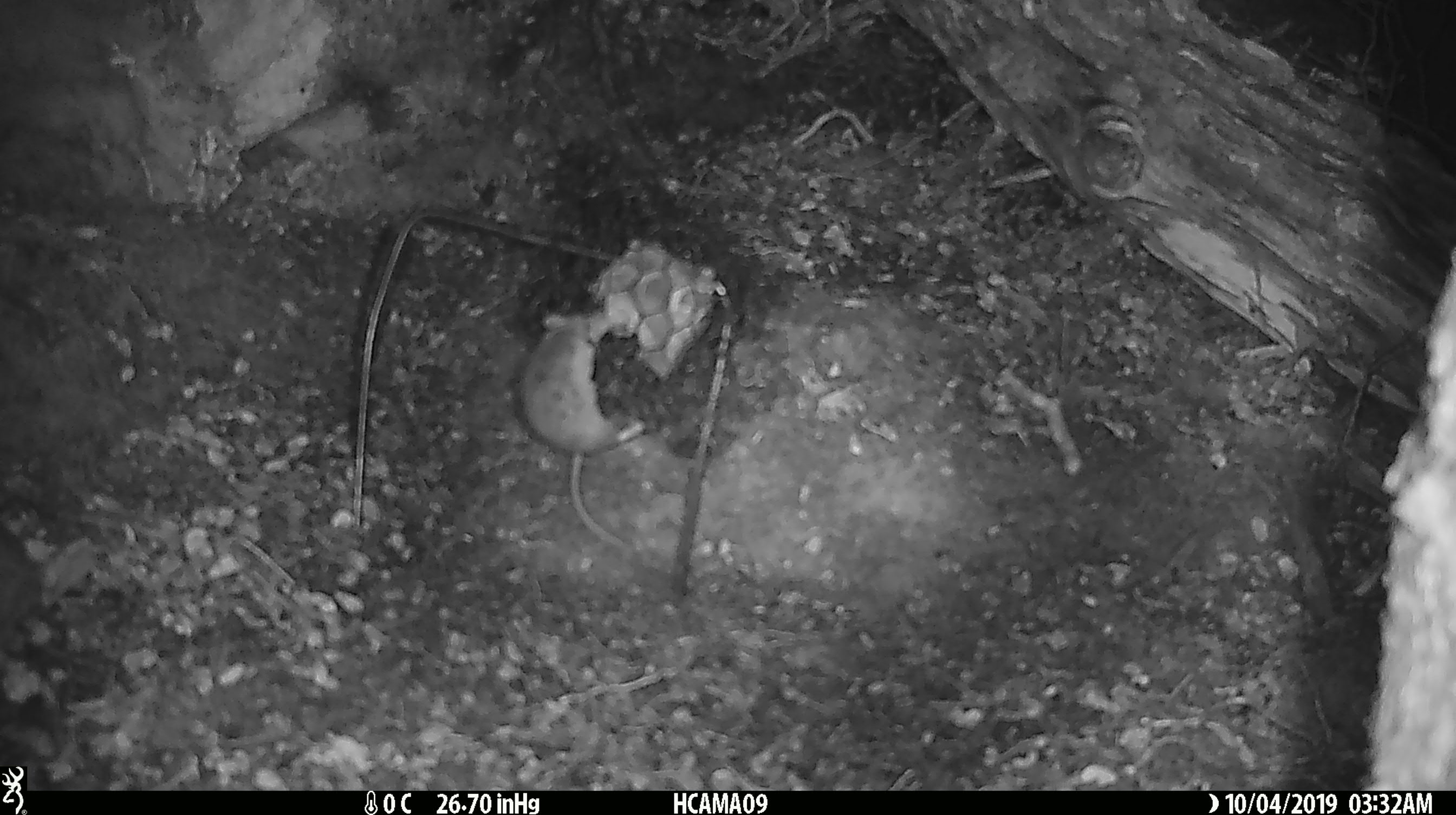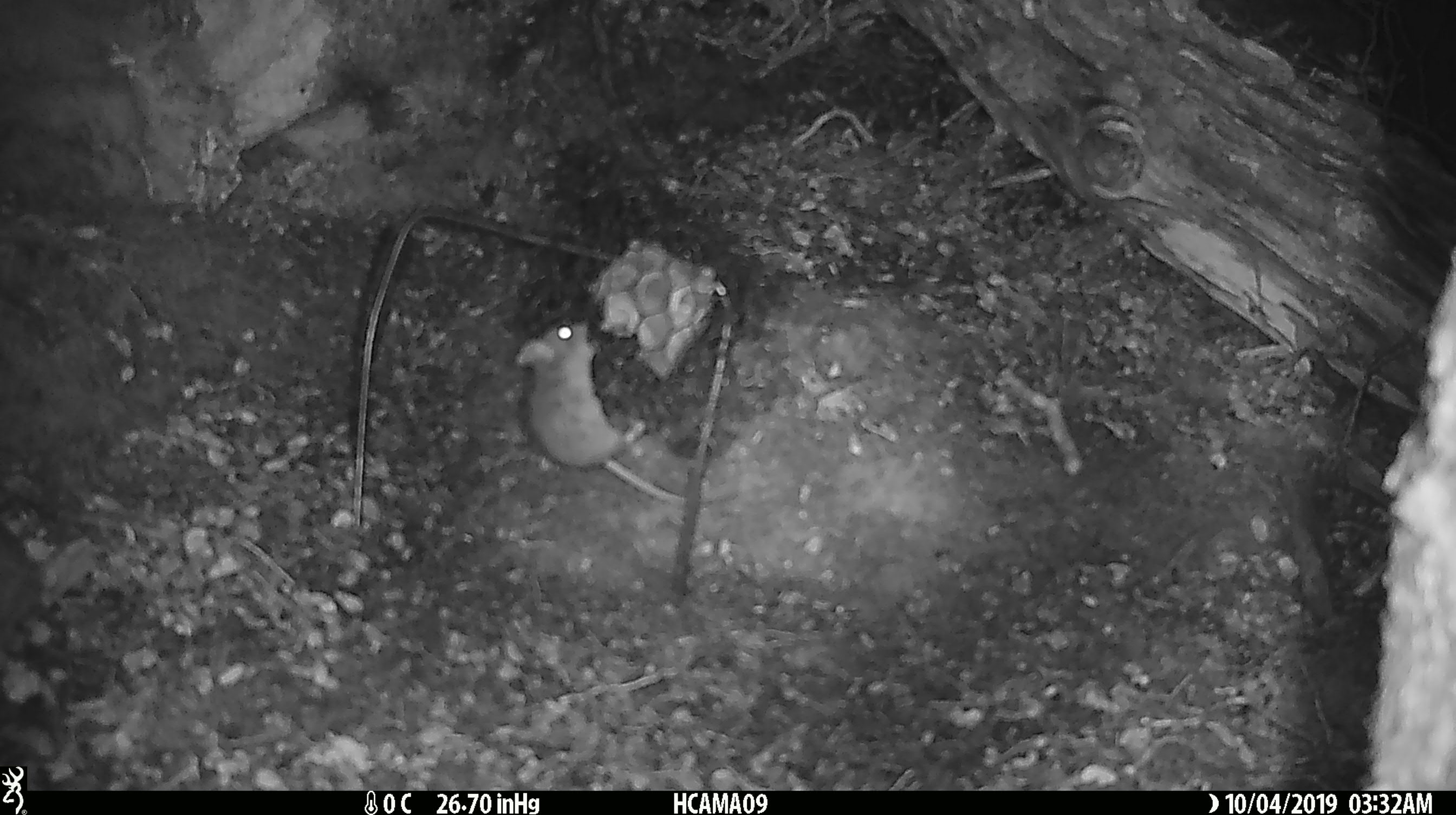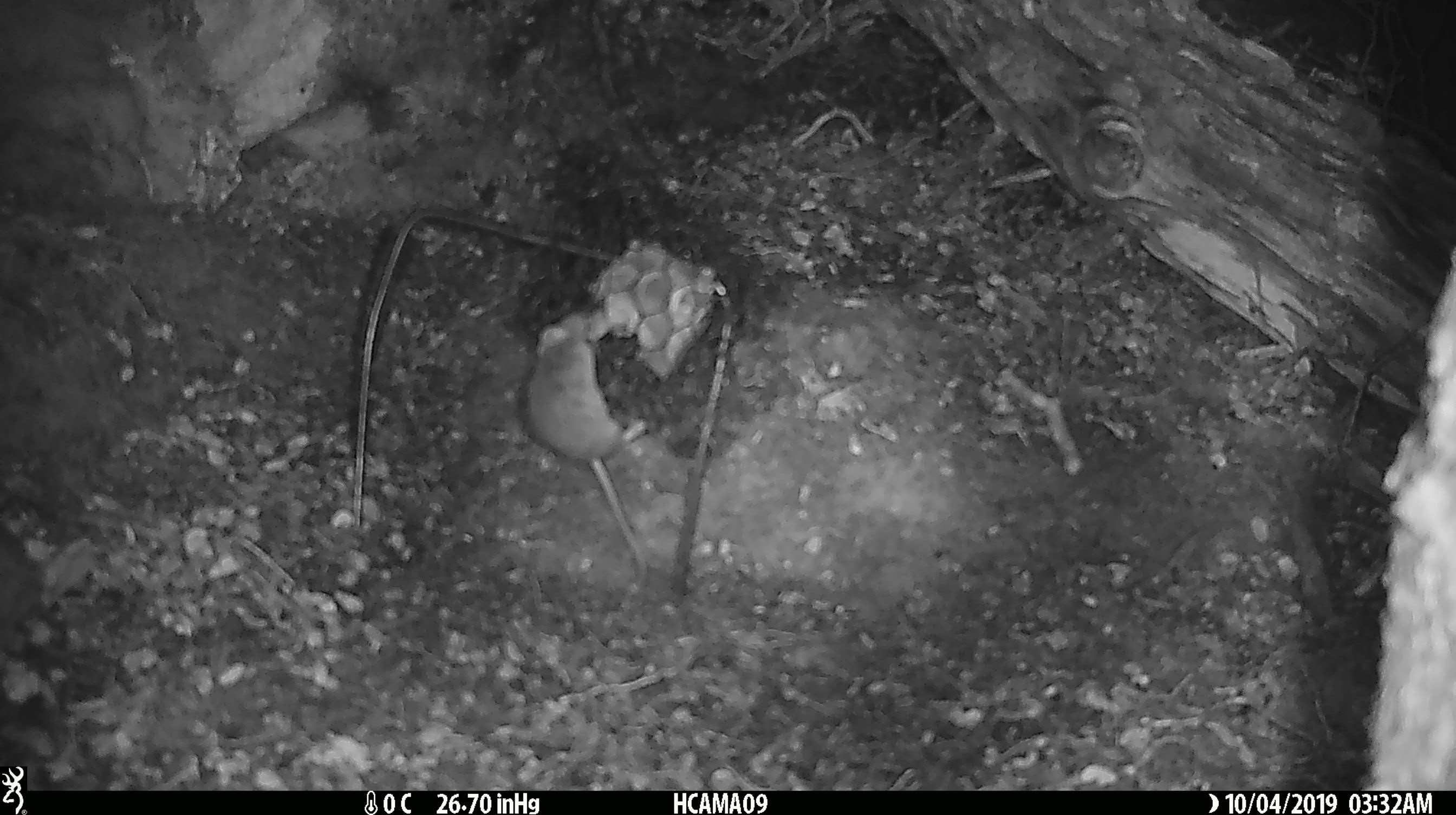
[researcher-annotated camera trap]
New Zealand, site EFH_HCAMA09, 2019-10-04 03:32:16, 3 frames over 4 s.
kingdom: Animalia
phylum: Chordata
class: Mammalia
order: Rodentia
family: Muridae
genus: Mus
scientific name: Mus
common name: mouse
Mouse (Mus).